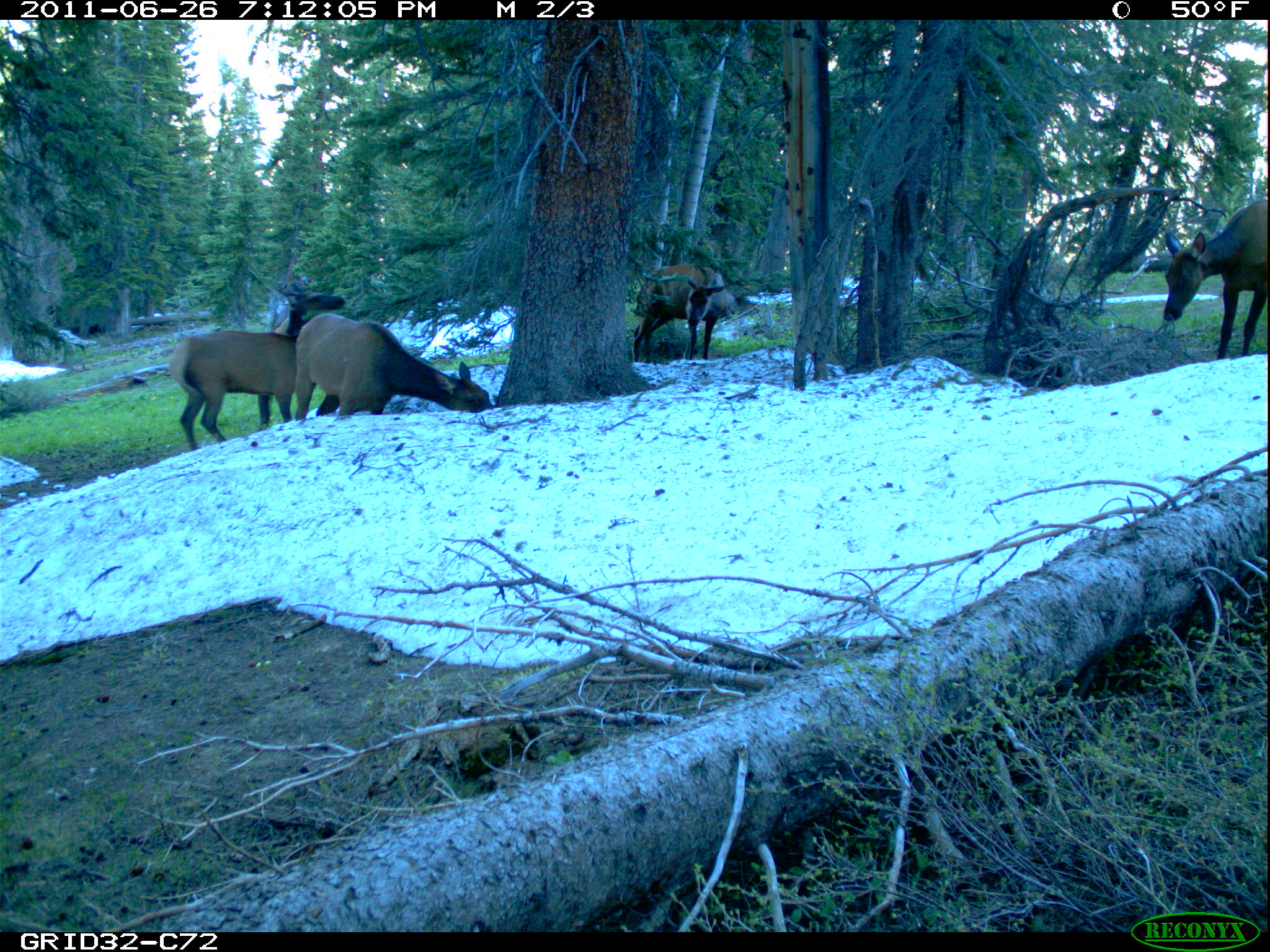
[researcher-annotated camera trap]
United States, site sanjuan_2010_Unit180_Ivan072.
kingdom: Animalia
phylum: Chordata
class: Mammalia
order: Artiodactyla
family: Cervidae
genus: Cervus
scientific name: Cervus elaphus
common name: red deer